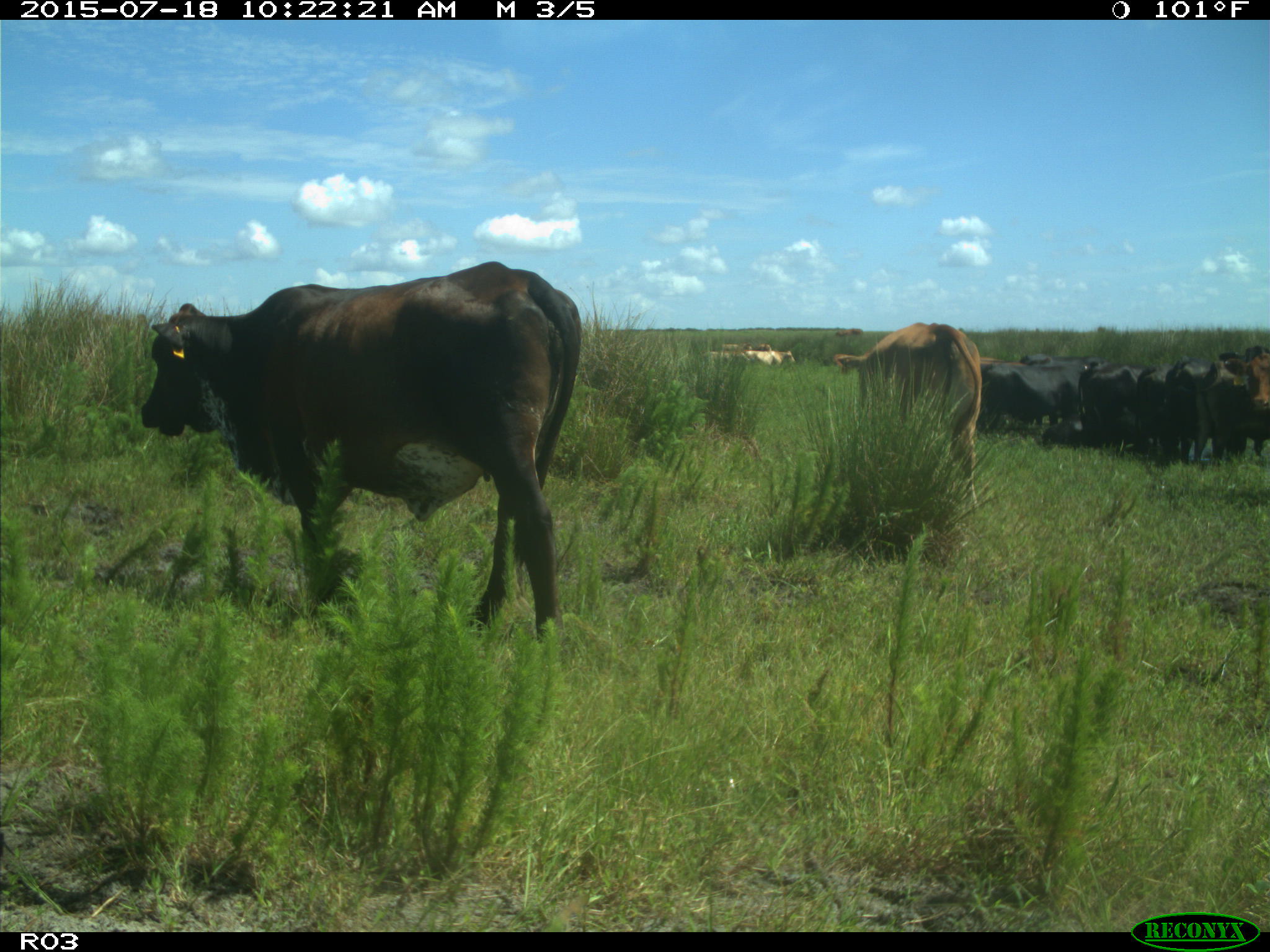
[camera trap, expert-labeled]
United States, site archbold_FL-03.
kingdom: Animalia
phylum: Chordata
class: Mammalia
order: Artiodactyla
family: Bovidae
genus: Bos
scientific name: Bos taurus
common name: domestic cow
Bos taurus (domestic cow).